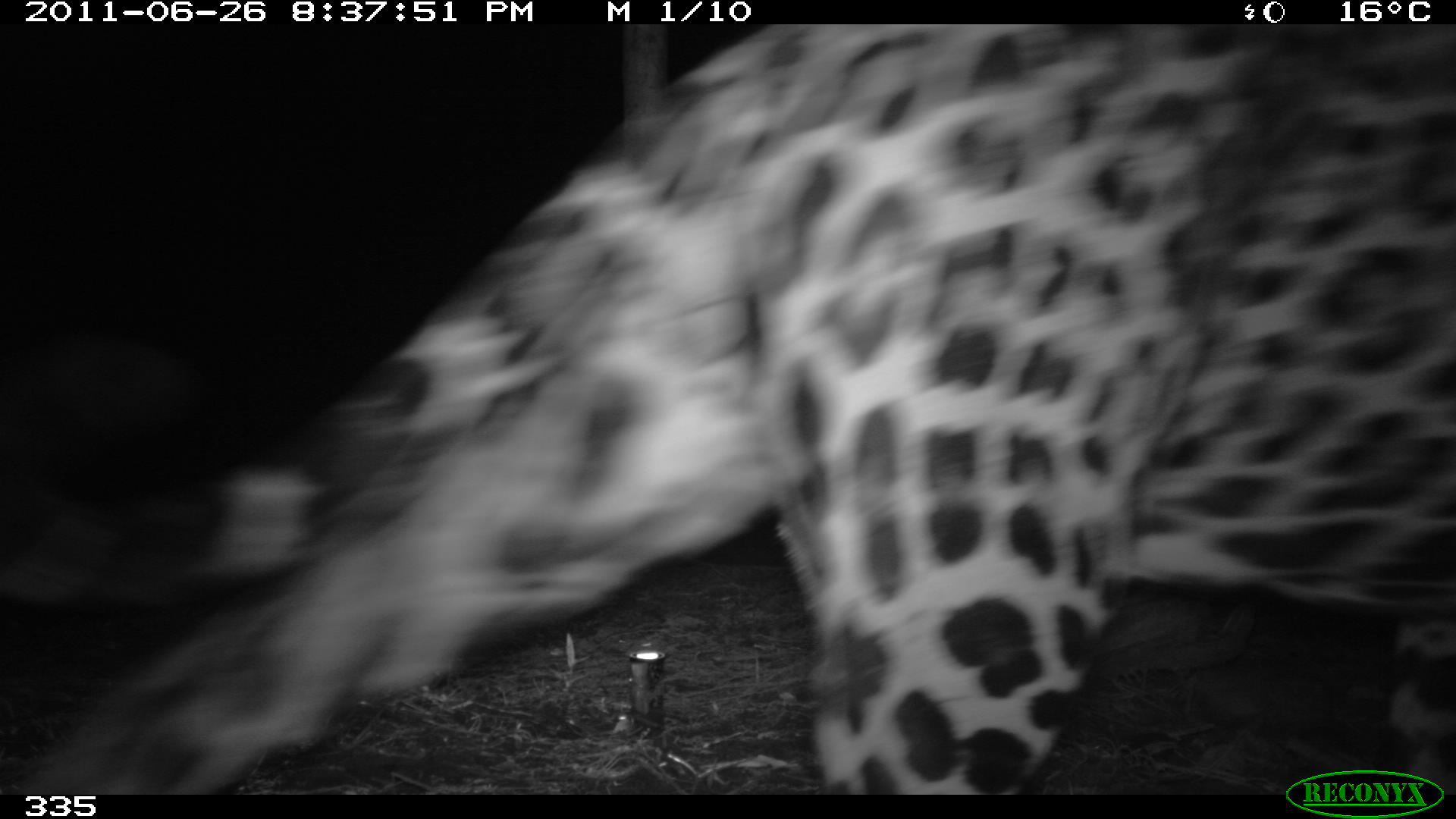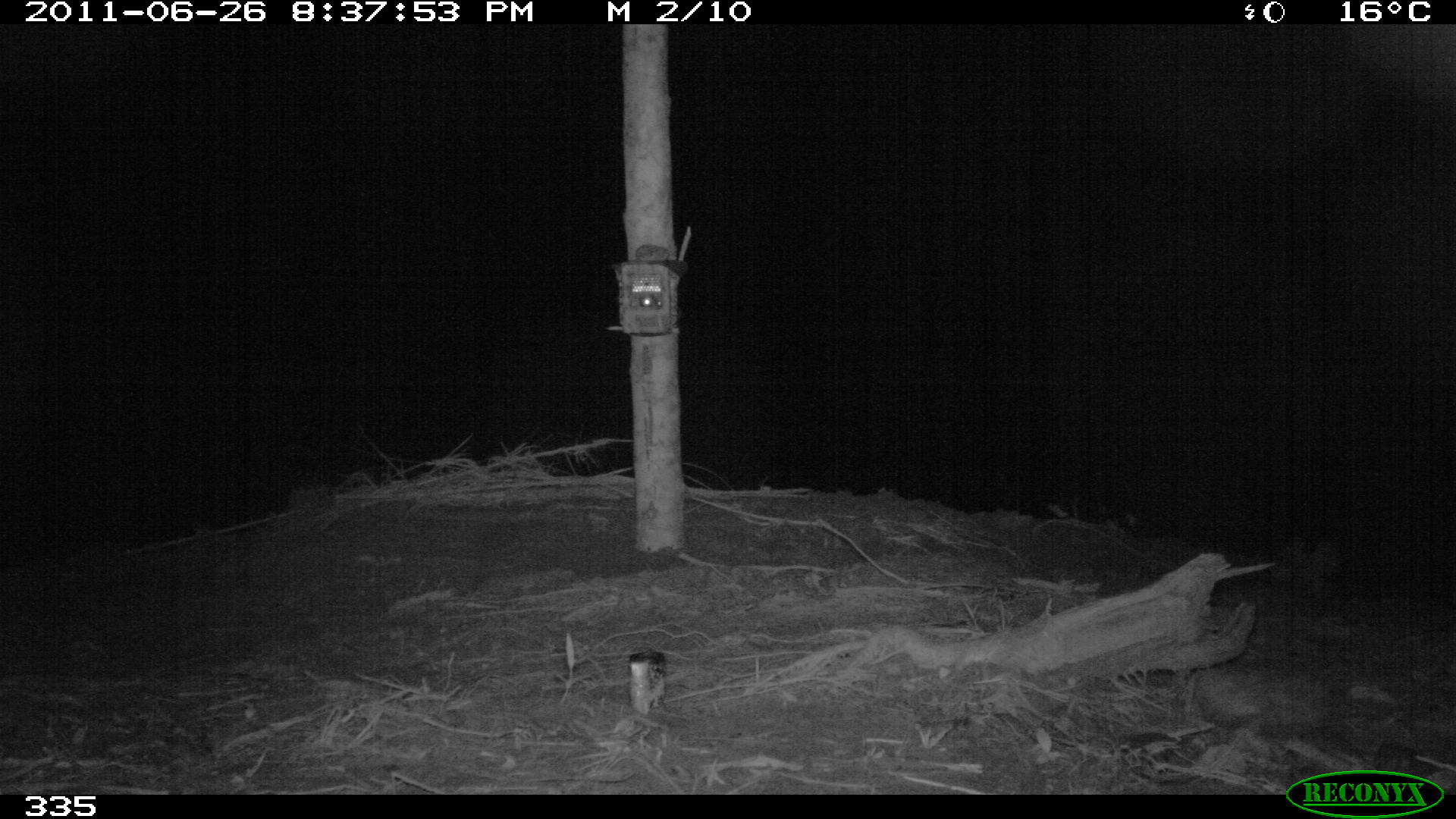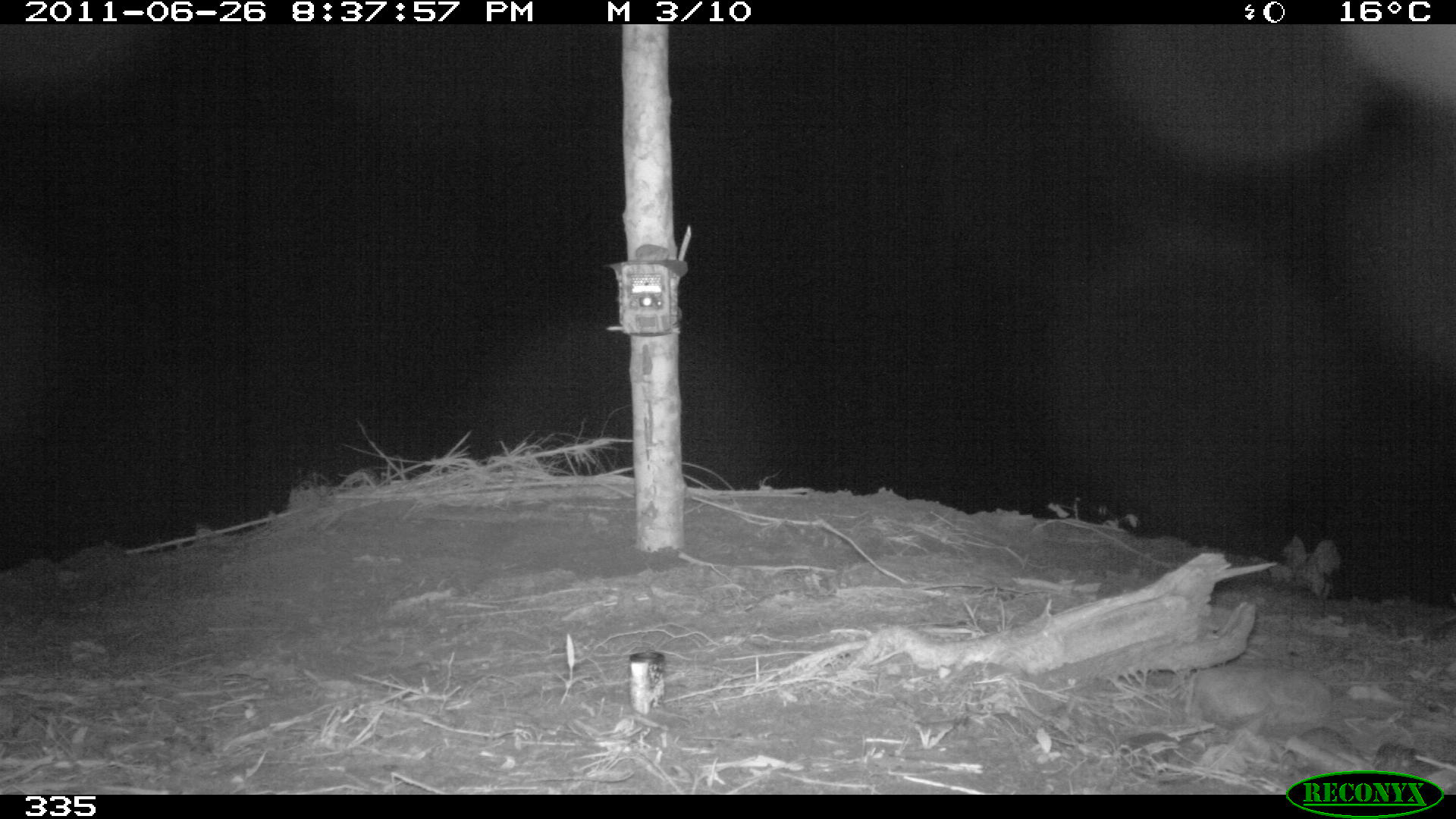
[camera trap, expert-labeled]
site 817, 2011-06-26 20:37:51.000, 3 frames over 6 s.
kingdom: Animalia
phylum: Chordata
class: Mammalia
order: Carnivora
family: Felidae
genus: Panthera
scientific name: Panthera onca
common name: jaguar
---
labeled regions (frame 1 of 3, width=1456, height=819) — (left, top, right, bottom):
panthera onca: (0, 24, 1454, 795)